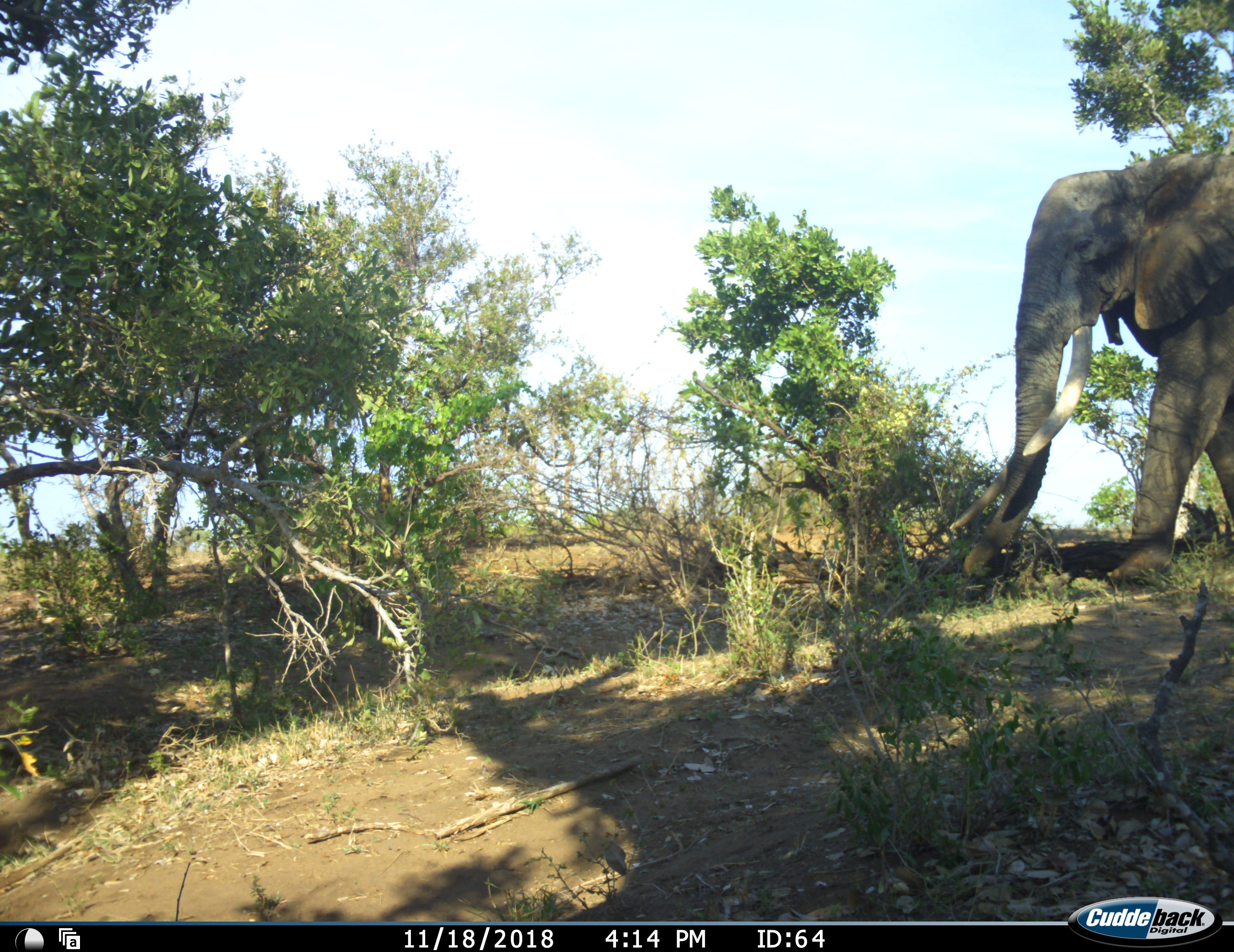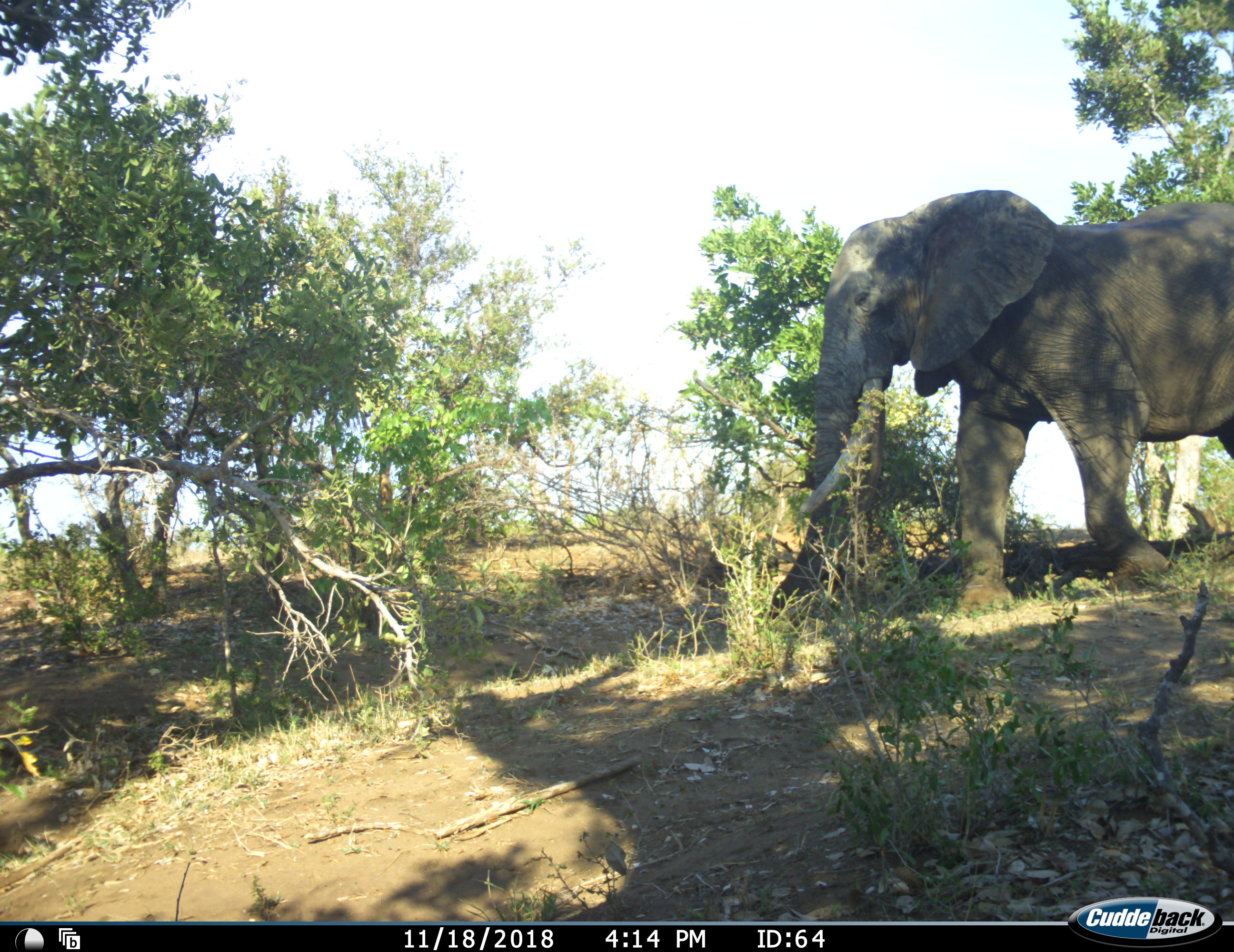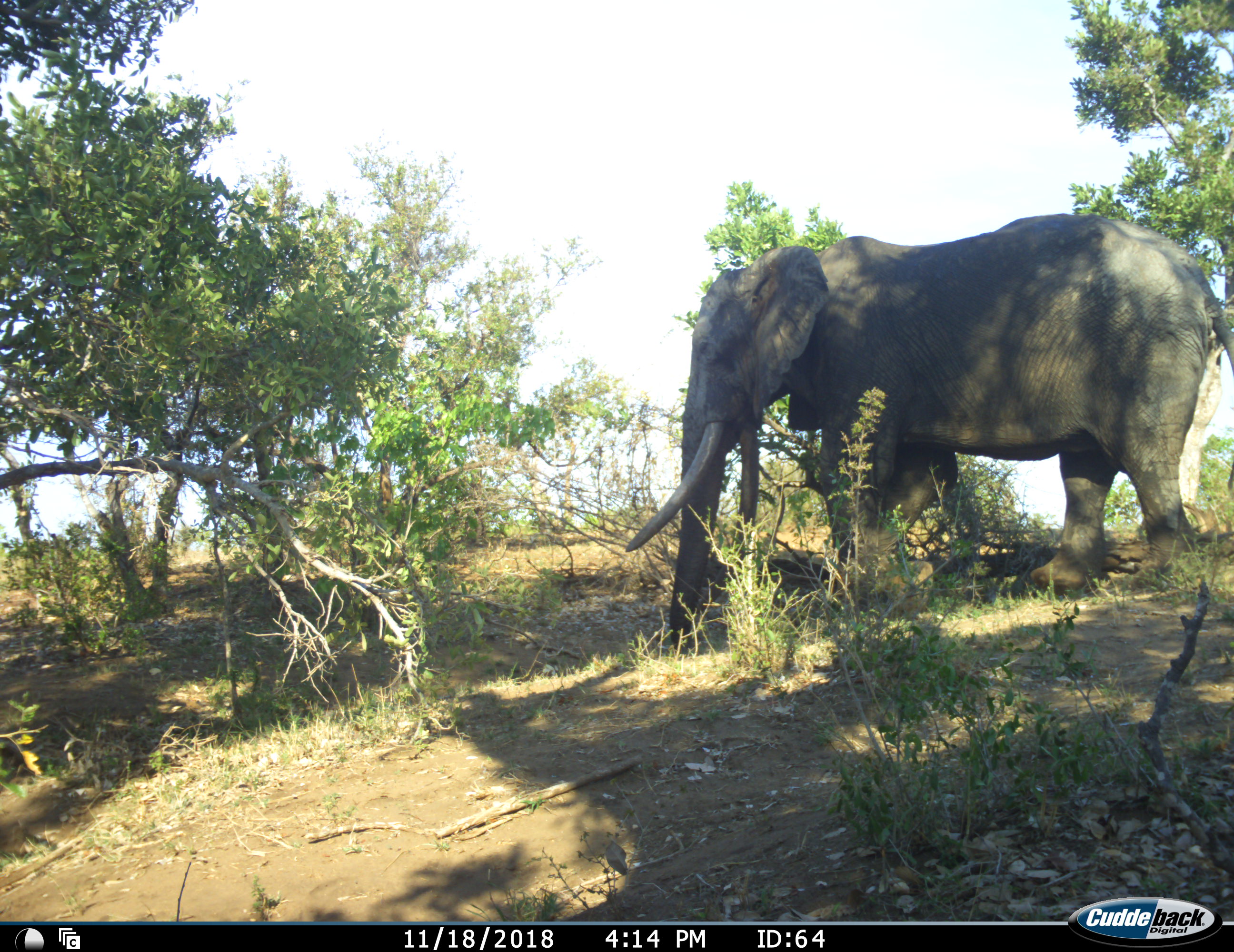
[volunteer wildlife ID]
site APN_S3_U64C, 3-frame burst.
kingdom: Animalia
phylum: Chordata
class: Mammalia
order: Proboscidea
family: Elephantidae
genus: Loxodonta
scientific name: Loxodonta africana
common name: african bush elephant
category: elephant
Elephant (african bush elephant) (Loxodonta africana), count 1. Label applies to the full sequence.